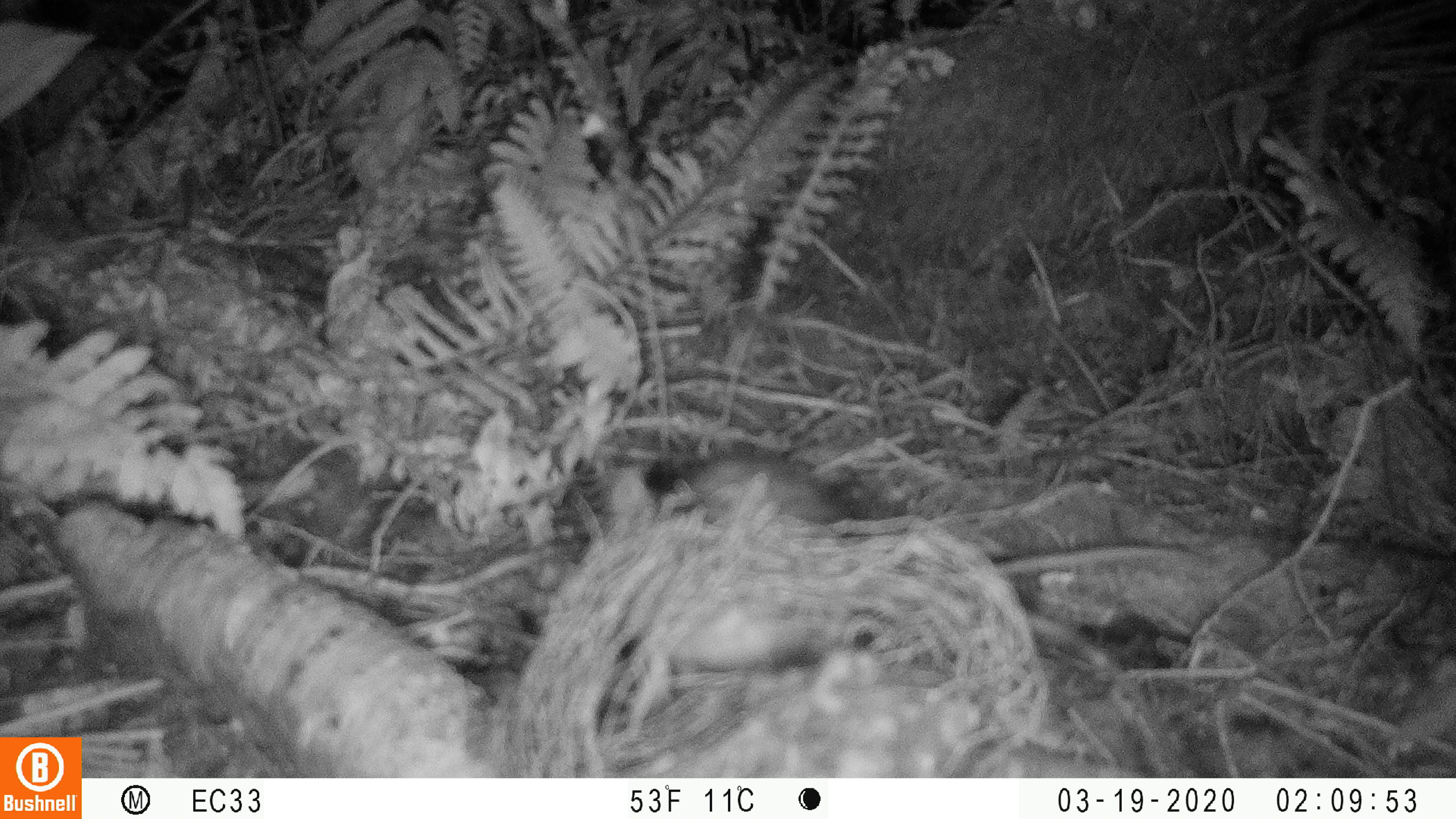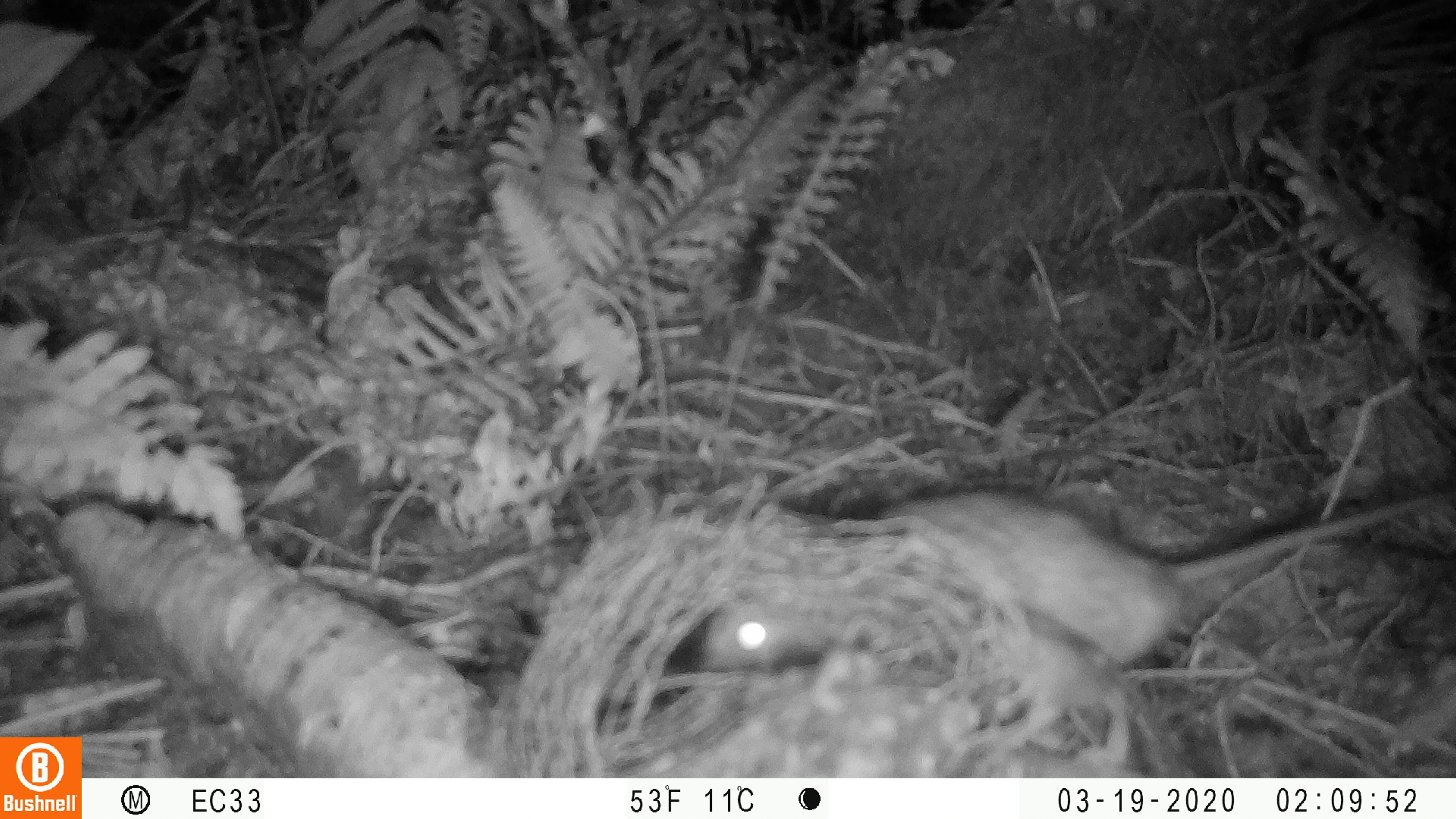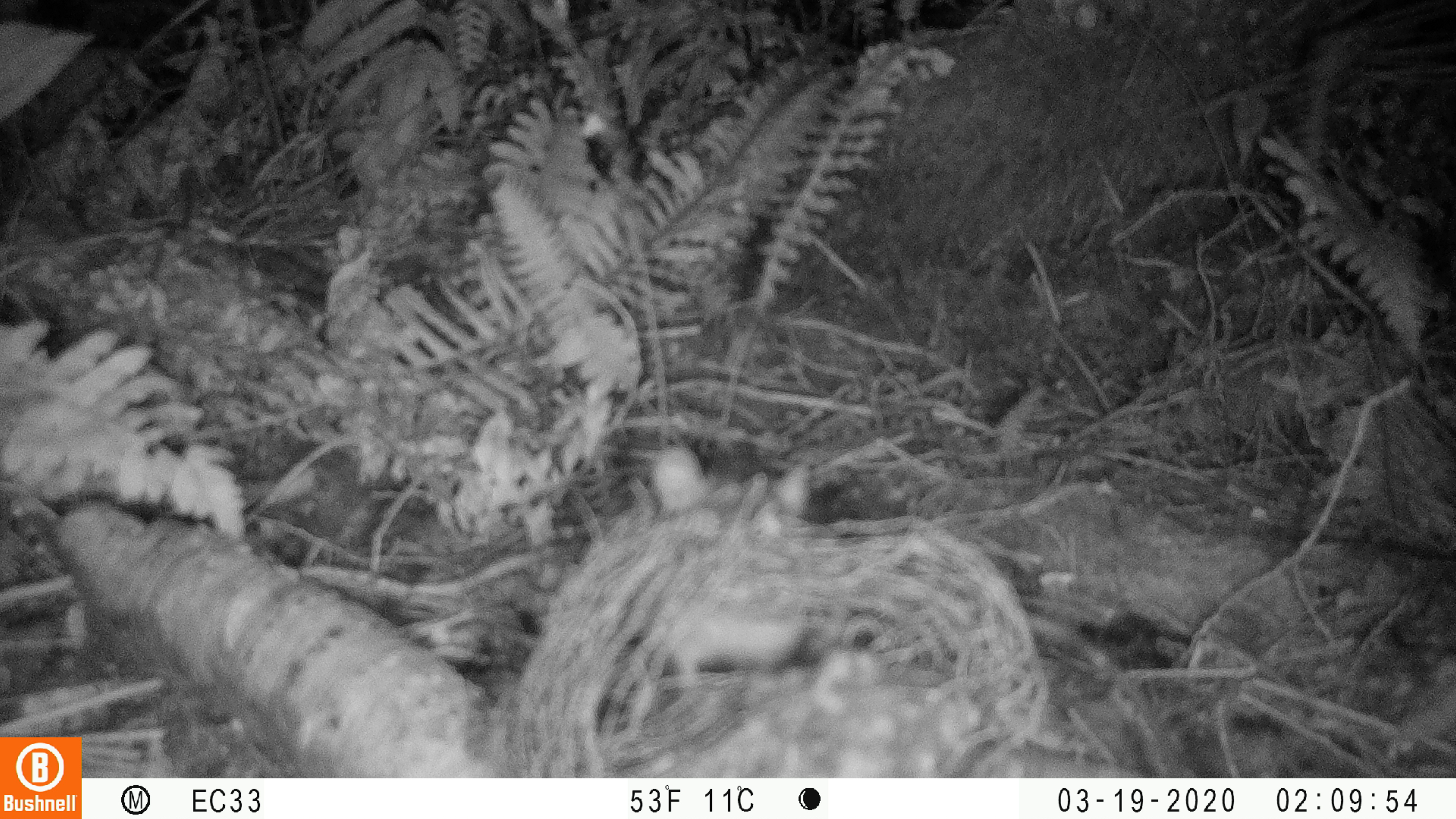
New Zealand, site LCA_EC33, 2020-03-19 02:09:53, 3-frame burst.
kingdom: Animalia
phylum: Chordata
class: Mammalia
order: Rodentia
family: Muridae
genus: Rattus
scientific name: Rattus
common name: rat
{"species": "rat (Rattus)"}